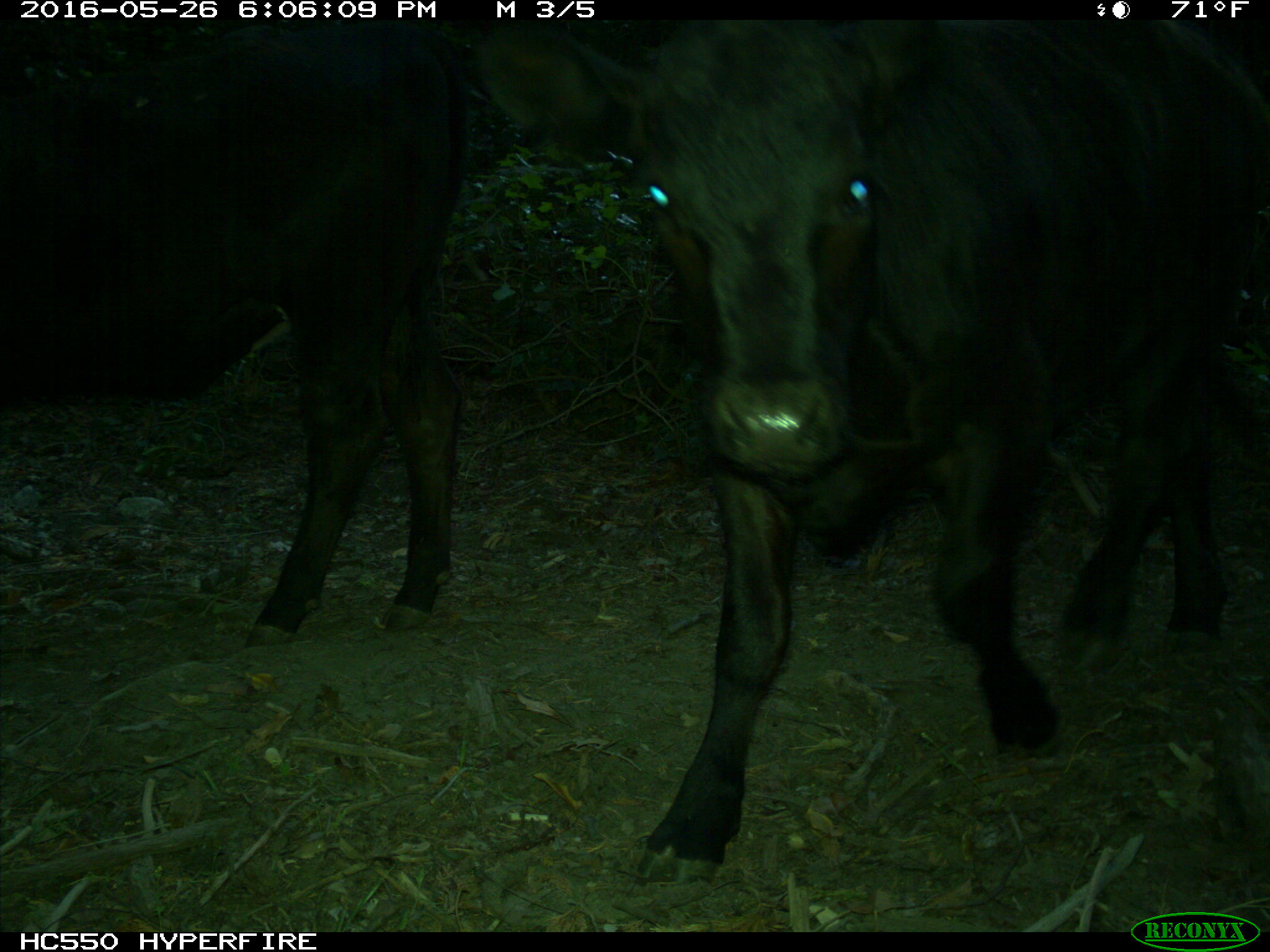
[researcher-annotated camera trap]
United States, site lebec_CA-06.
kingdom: Animalia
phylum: Chordata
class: Mammalia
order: Artiodactyla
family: Bovidae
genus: Bos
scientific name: Bos taurus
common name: domestic cow